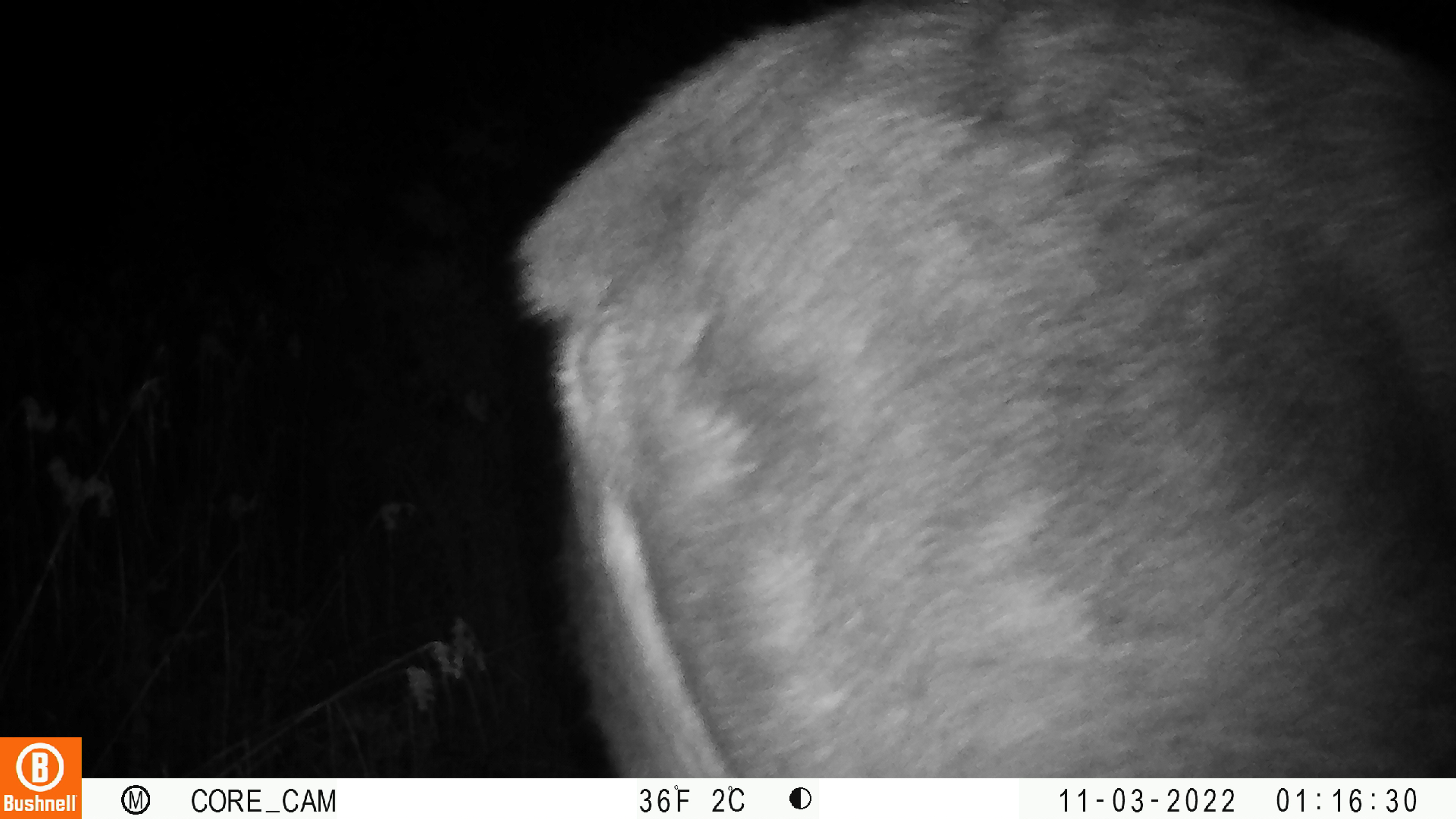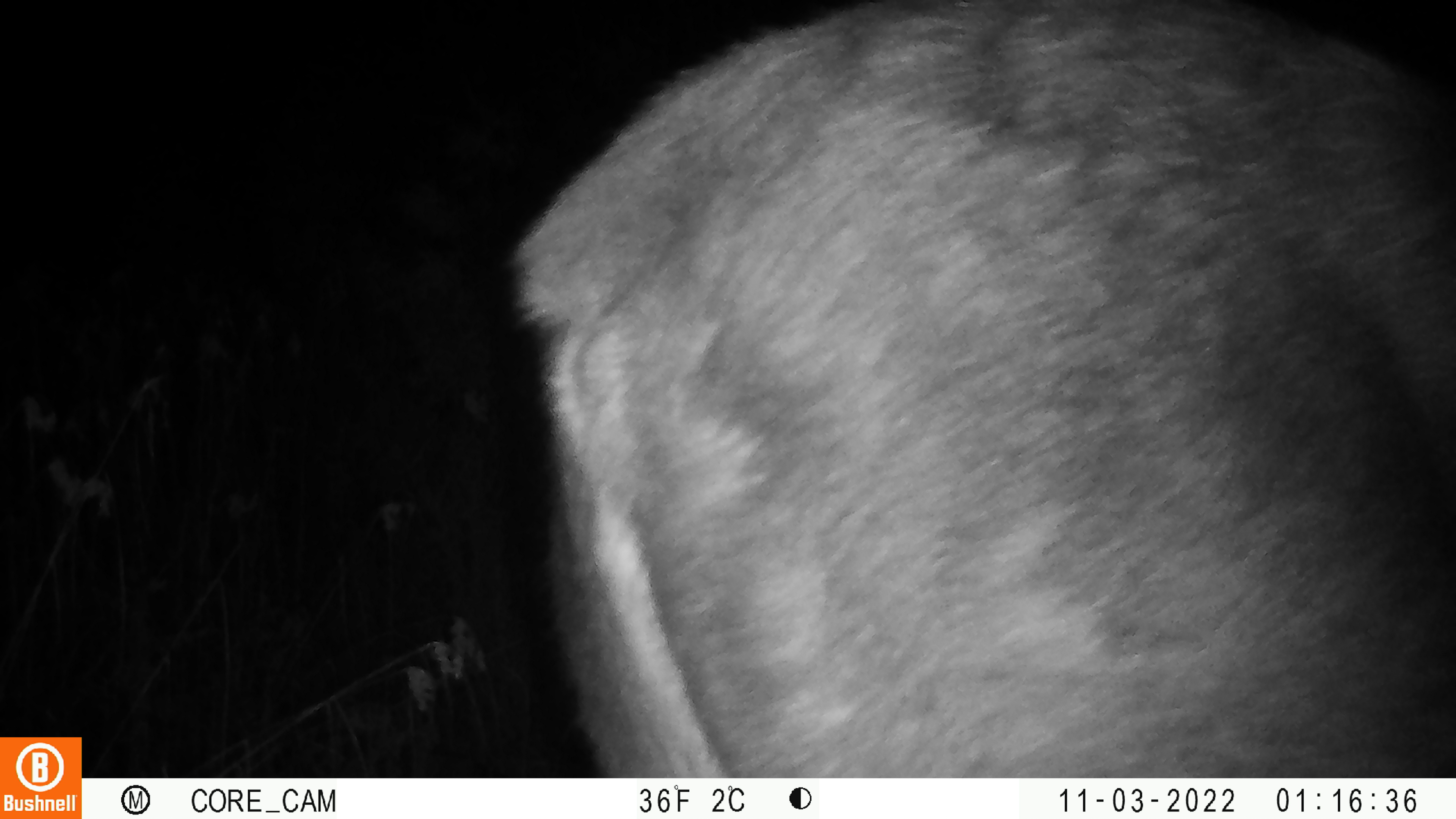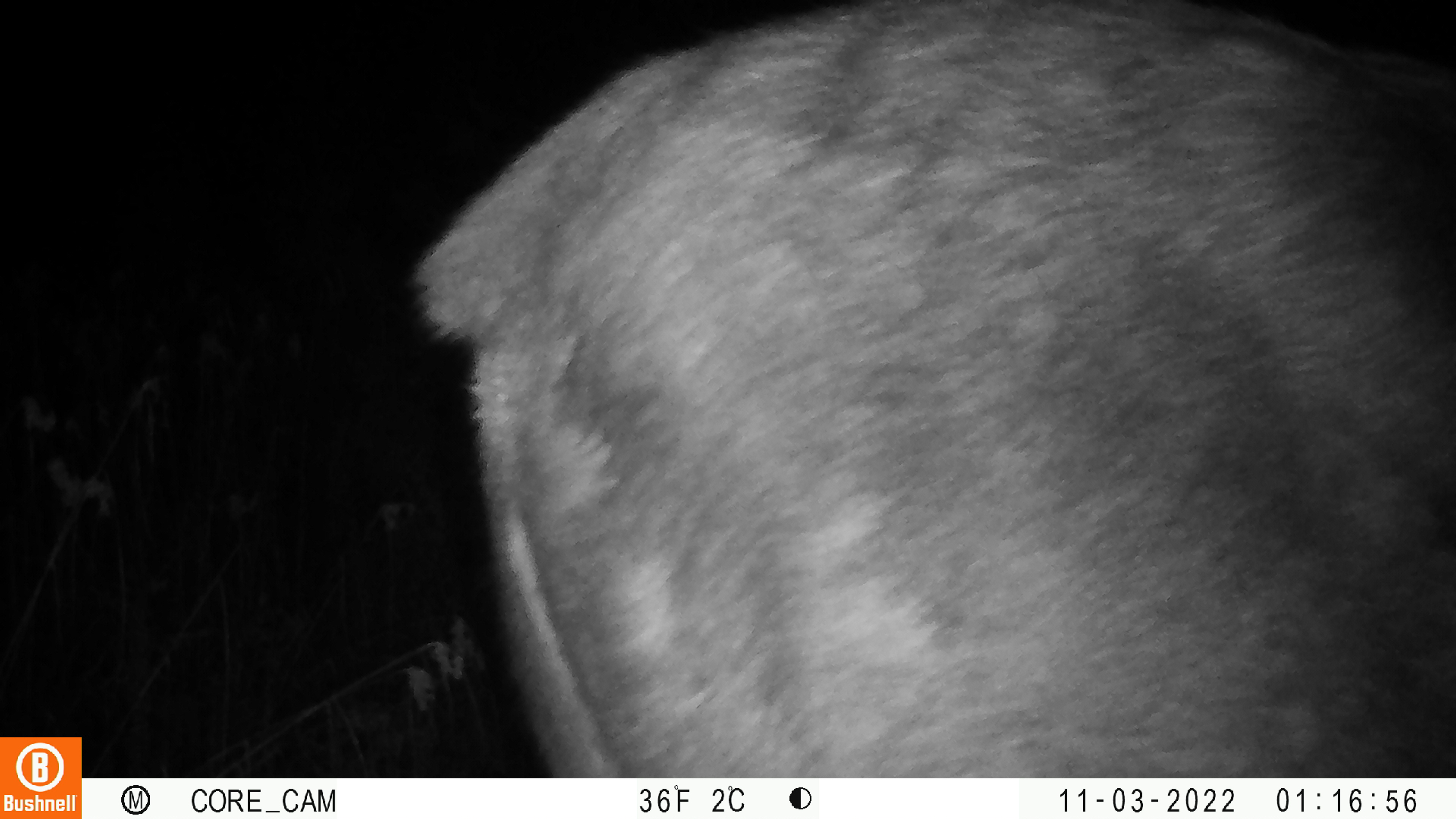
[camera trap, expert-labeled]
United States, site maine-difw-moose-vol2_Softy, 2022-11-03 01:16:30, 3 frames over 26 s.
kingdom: Animalia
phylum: Chordata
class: Mammalia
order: Artiodactyla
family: Cervidae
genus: Alces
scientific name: Alces alces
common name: moose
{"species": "moose (Alces alces)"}